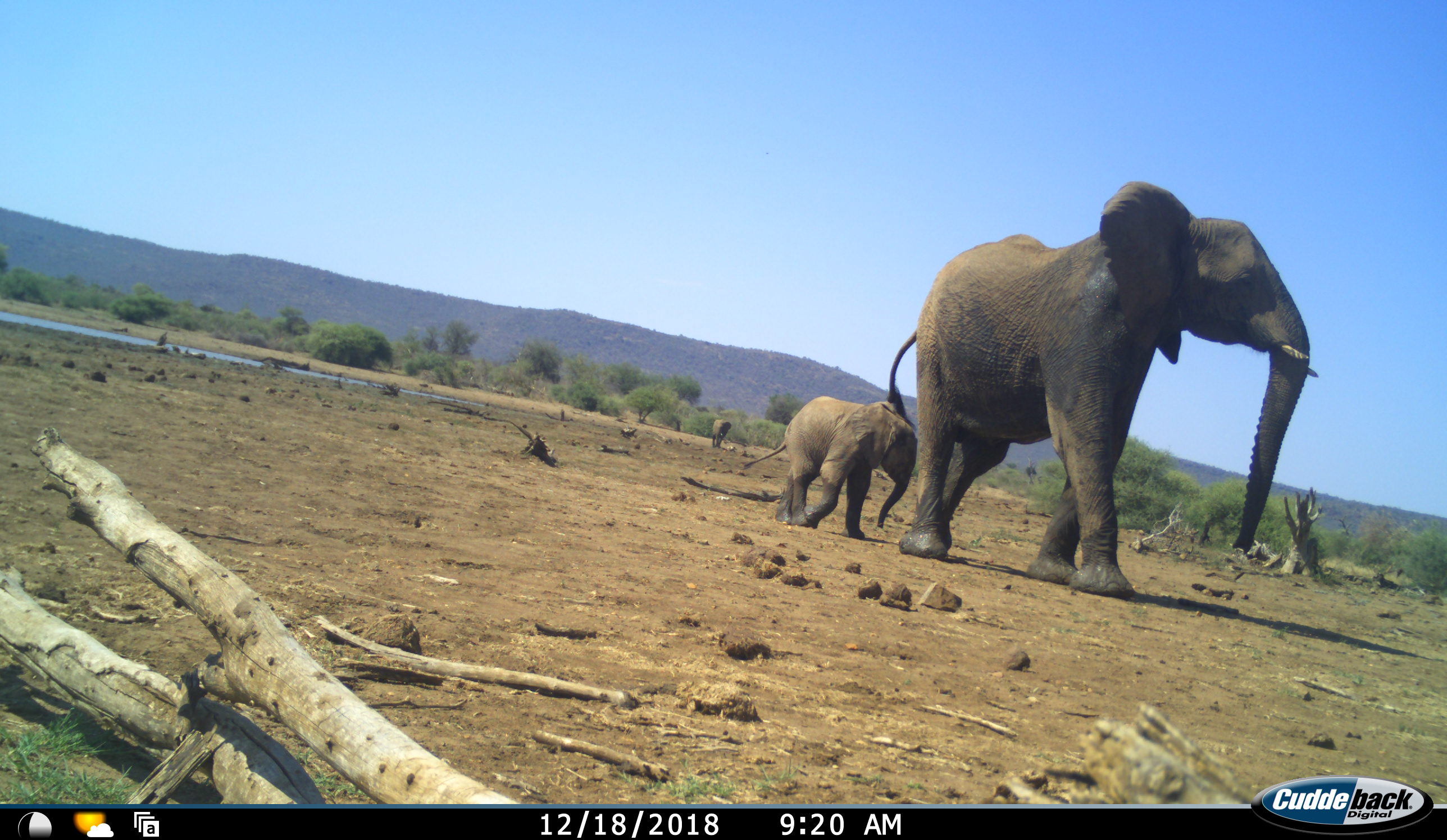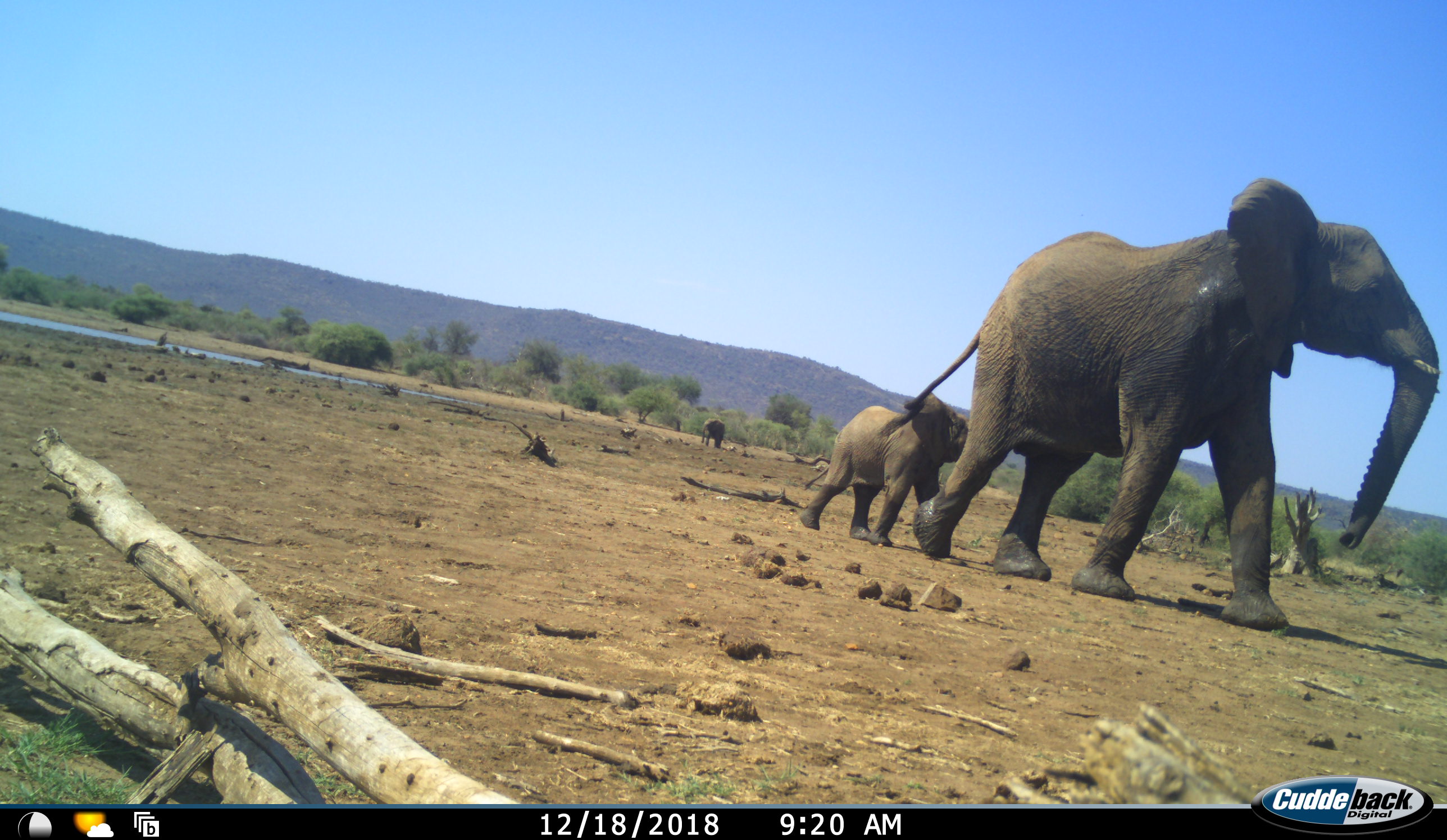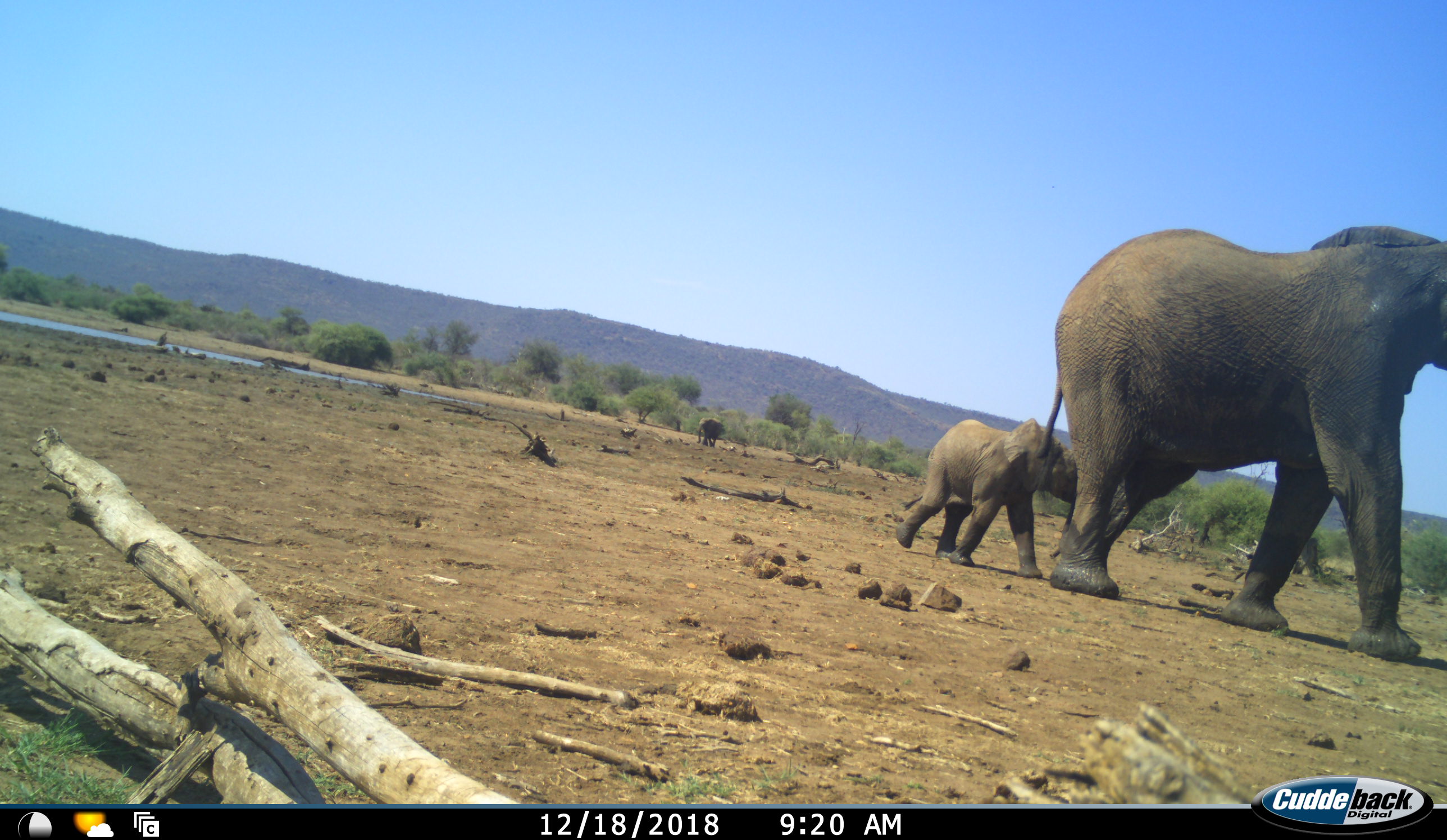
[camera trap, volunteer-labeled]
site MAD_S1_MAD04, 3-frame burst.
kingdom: Animalia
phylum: Chordata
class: Mammalia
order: Proboscidea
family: Elephantidae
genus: Loxodonta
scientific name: Loxodonta africana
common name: african bush elephant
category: elephant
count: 3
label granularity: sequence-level